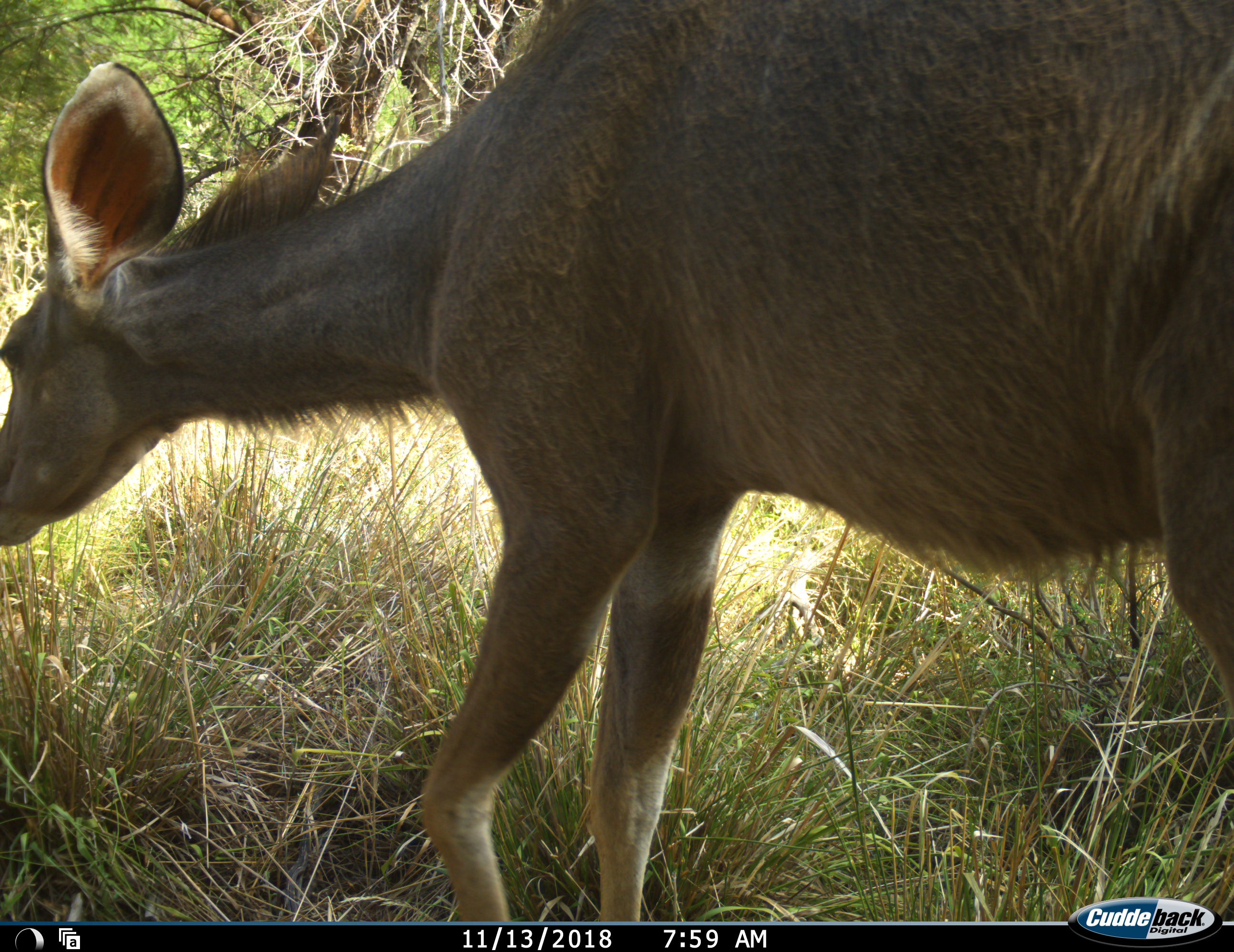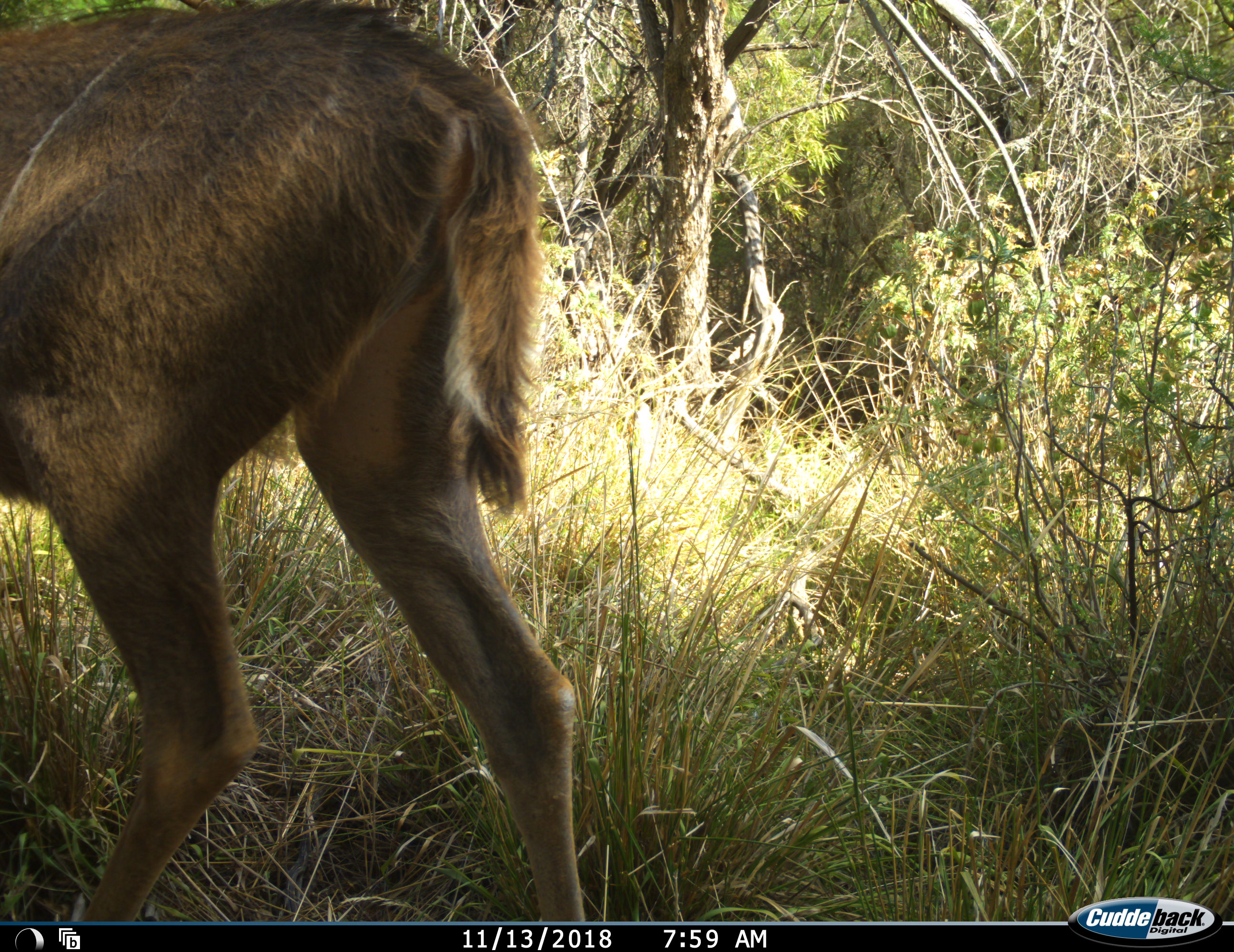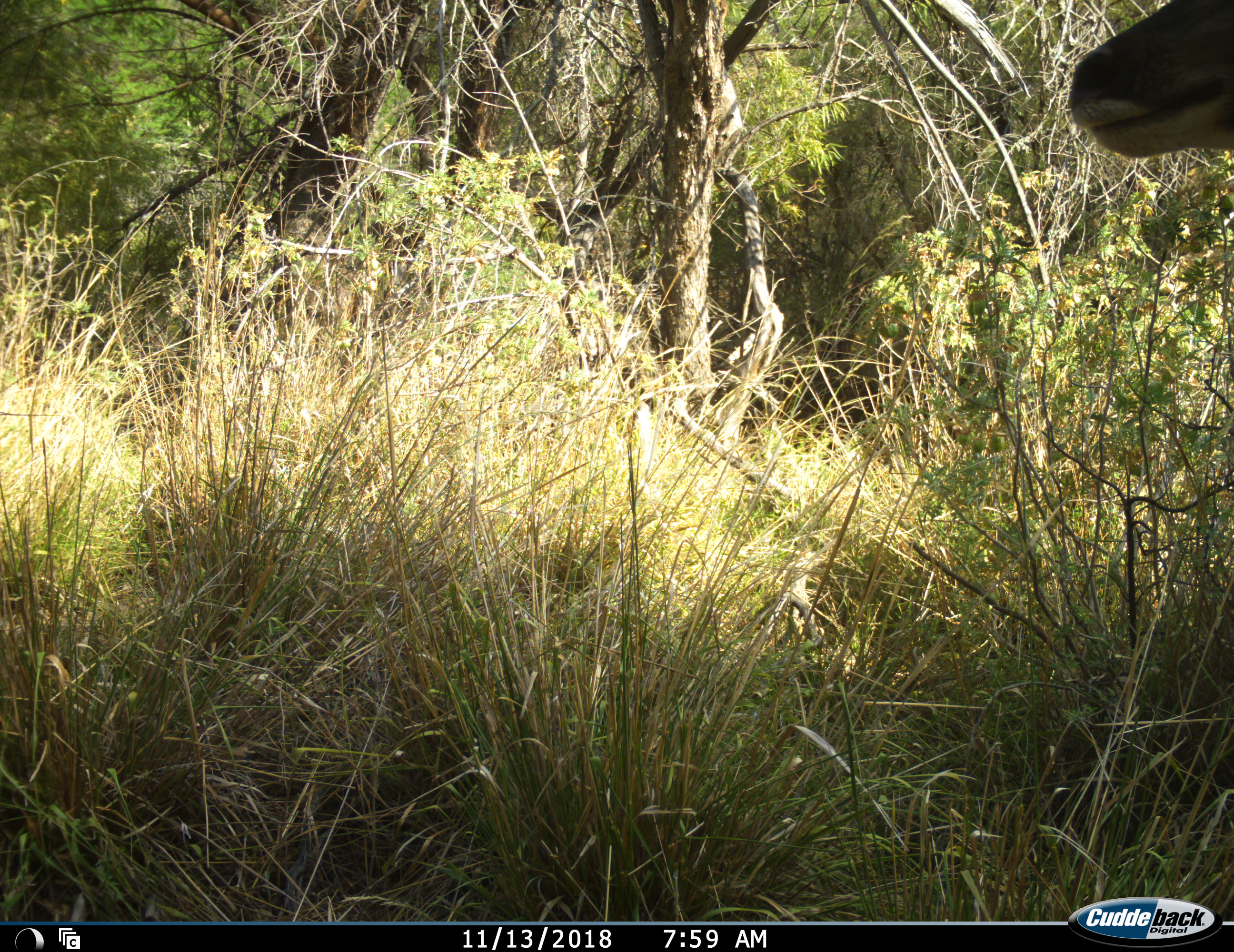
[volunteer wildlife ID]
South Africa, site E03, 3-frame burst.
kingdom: Animalia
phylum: Chordata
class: Mammalia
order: Artiodactyla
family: Bovidae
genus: Tragelaphus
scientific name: Tragelaphus strepsiceros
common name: greater kudu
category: kudu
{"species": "kudu (greater kudu) (Tragelaphus strepsiceros)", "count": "1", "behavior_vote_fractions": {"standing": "0%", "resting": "0%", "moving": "86%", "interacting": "0%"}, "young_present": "0%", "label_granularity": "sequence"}